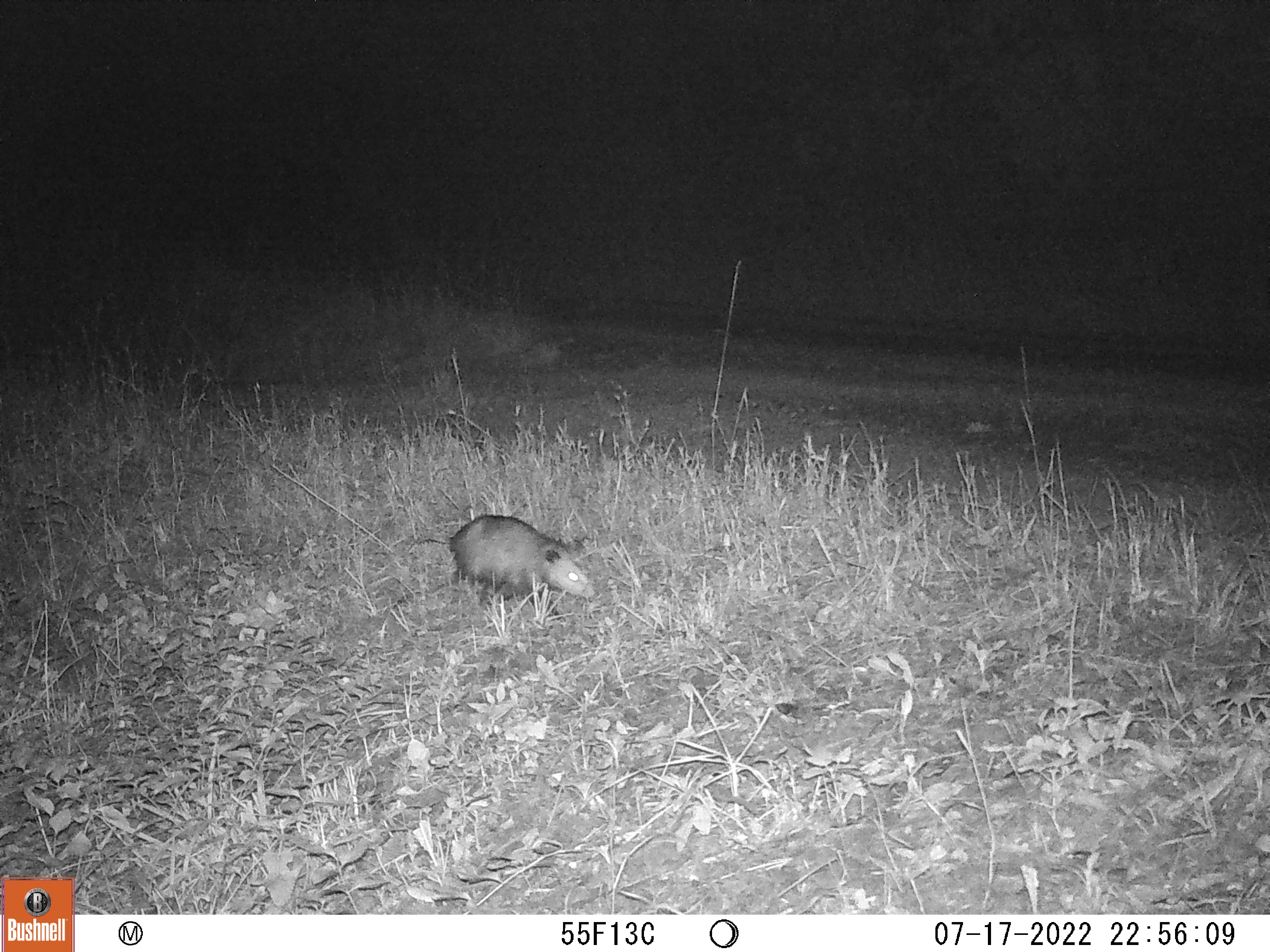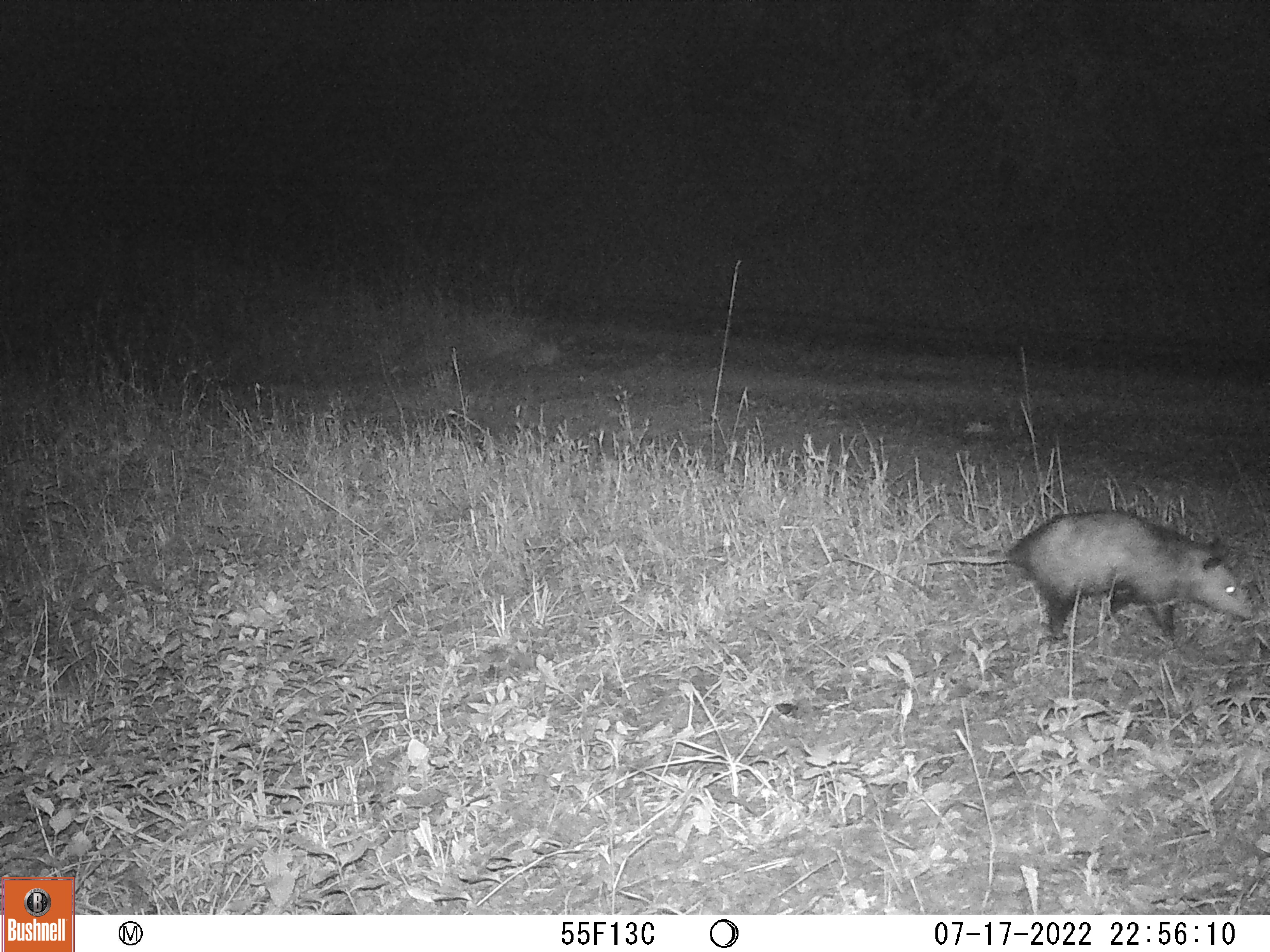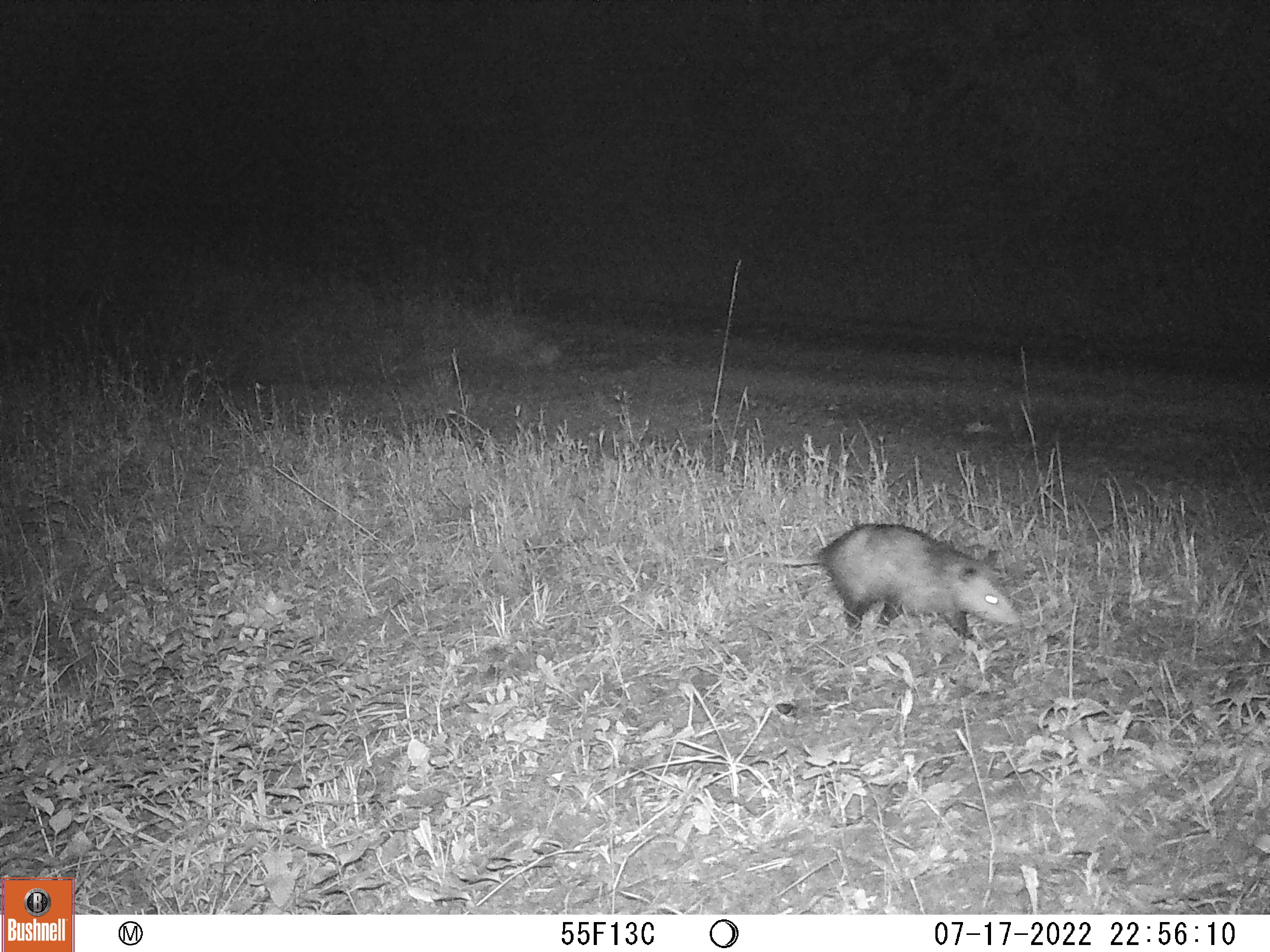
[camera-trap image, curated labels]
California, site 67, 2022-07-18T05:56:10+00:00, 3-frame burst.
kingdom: Animalia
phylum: Chordata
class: Mammalia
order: Didelphimorphia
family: Didelphidae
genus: Didelphis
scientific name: Didelphis virginiana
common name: virginia opossum